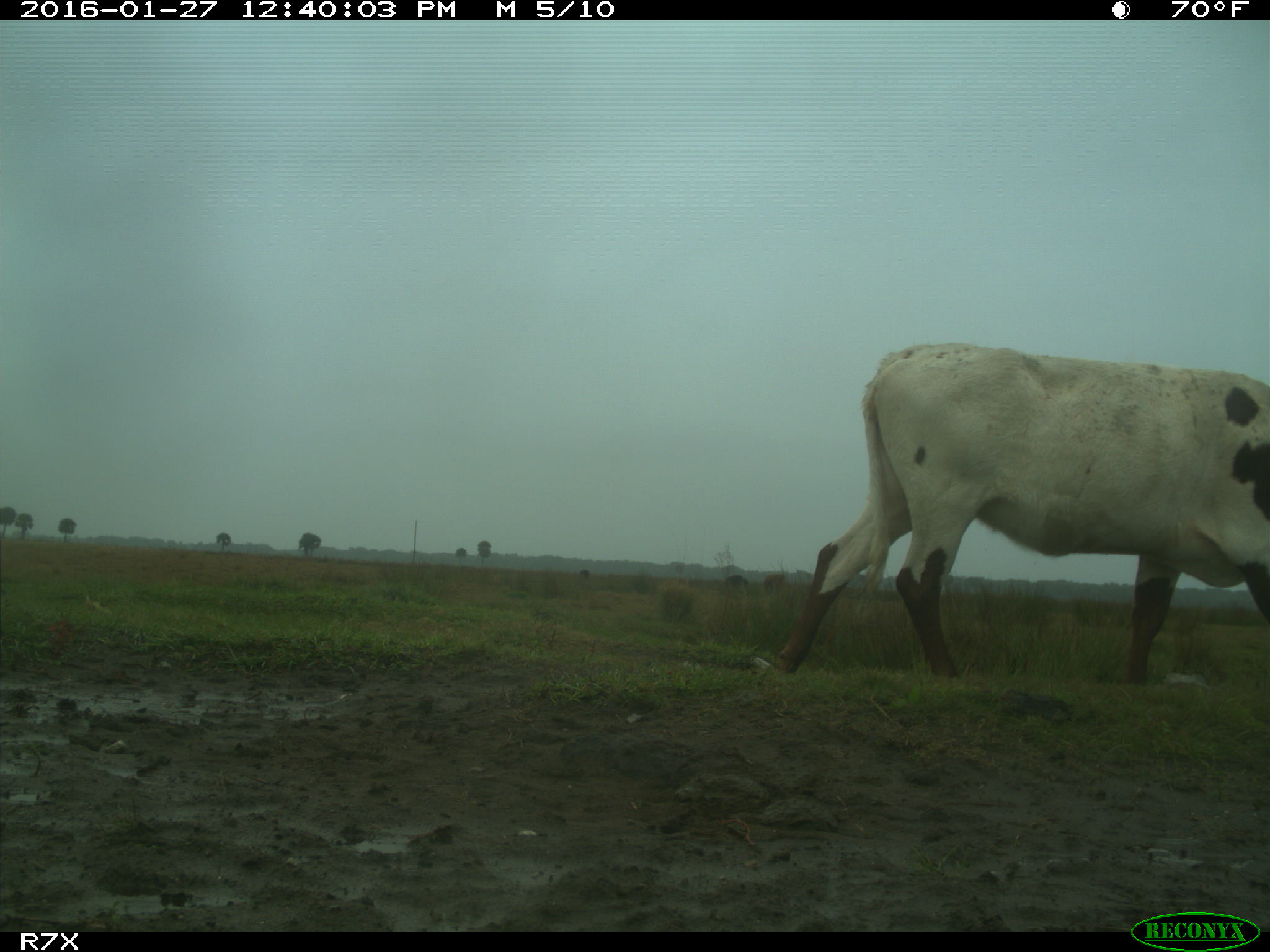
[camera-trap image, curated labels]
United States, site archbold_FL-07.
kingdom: Animalia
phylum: Chordata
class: Mammalia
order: Artiodactyla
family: Bovidae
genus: Bos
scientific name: Bos taurus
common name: domestic cow